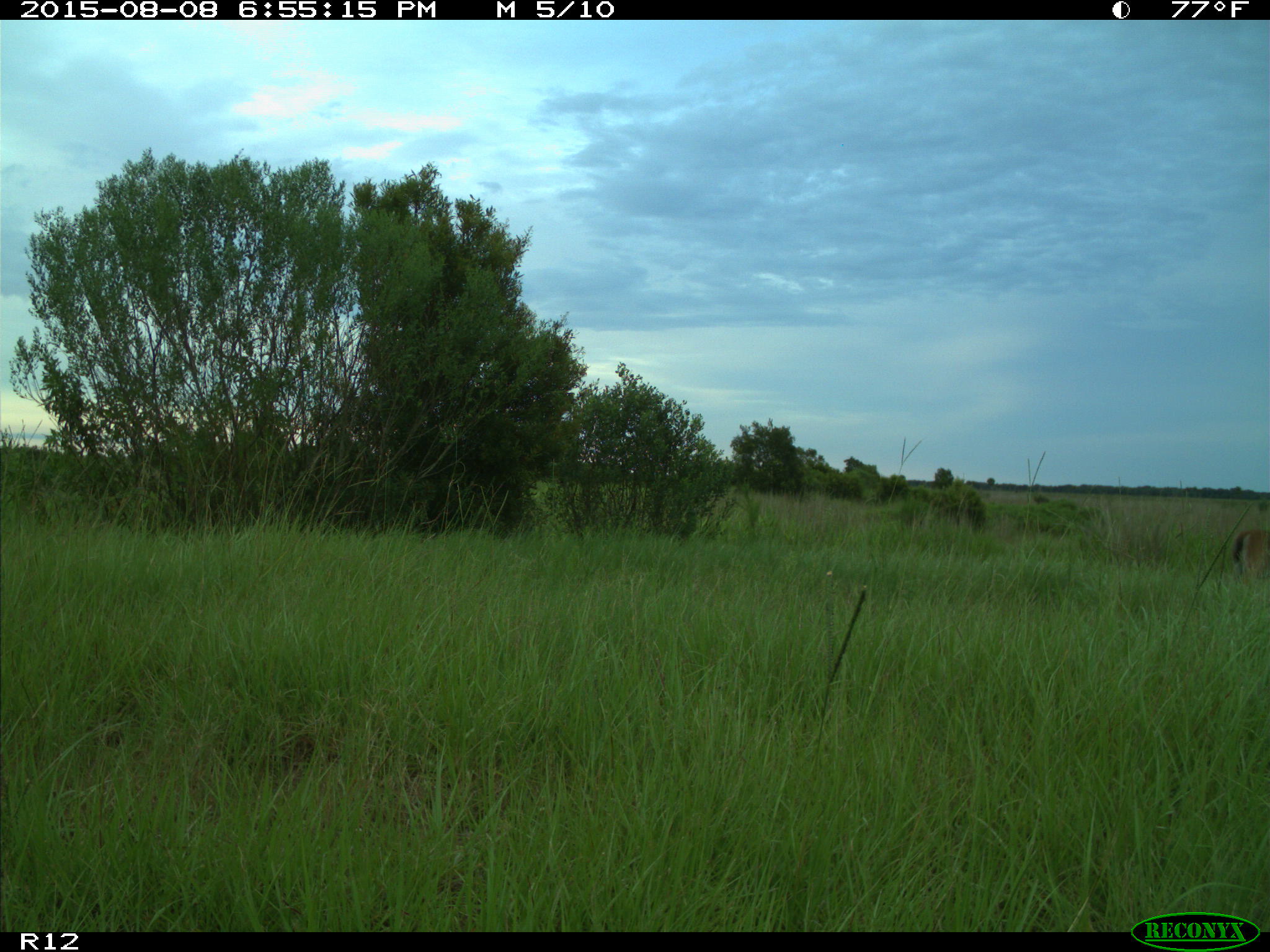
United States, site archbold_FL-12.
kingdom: Animalia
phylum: Chordata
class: Mammalia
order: Artiodactyla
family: Cervidae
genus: Odocoileus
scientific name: Odocoileus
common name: deer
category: unidentified deer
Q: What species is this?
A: Unidentified deer (deer) (Odocoileus).